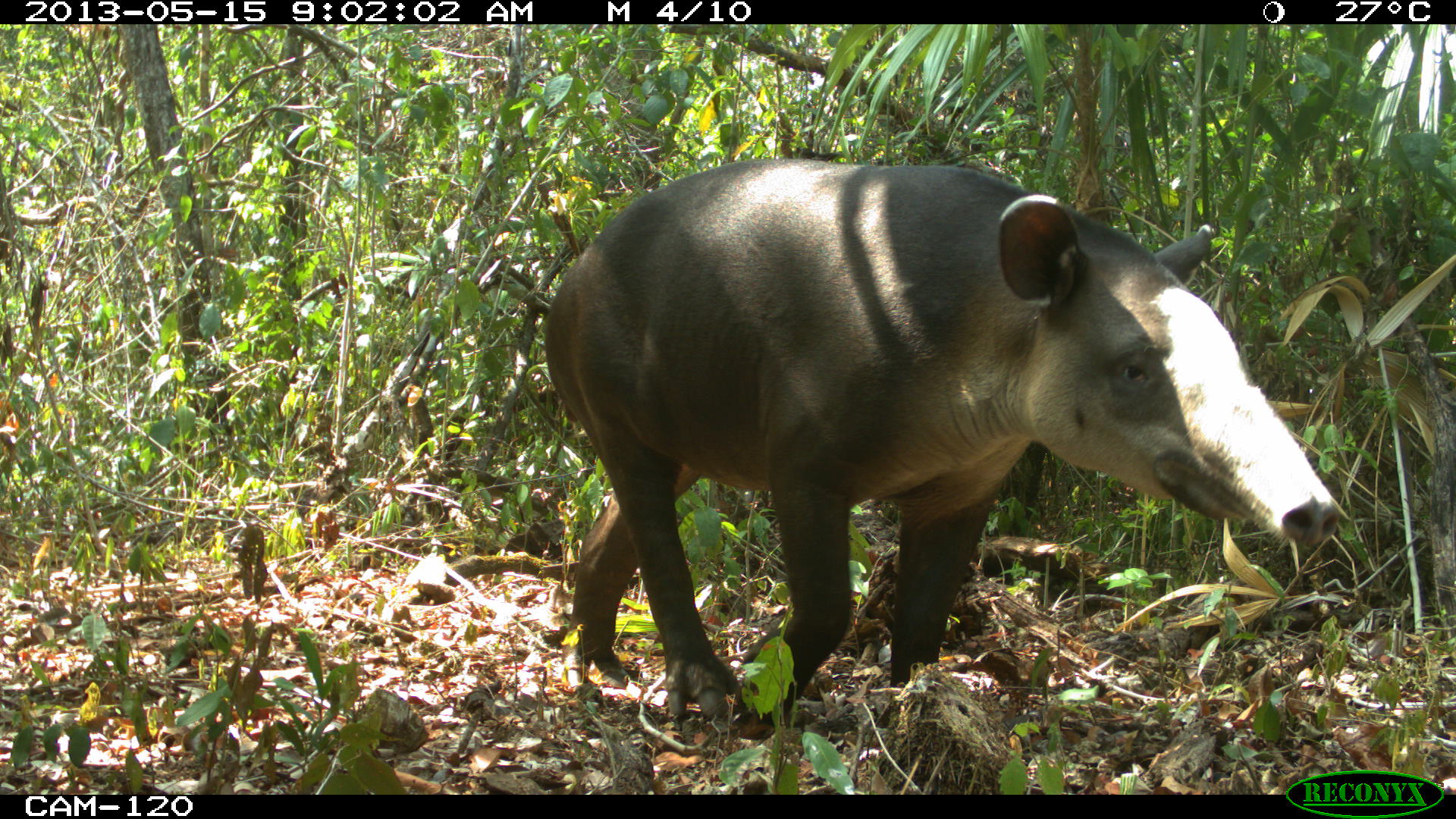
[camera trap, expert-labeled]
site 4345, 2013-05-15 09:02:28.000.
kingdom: Animalia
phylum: Chordata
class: Mammalia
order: Perissodactyla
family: Tapiridae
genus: Tapirus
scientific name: Tapirus bairdii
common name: baird's tapir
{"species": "Tapirus bairdii (baird's tapir)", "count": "1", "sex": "female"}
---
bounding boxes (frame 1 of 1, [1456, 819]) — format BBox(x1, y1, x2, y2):
tapirus bairdii: BBox(545, 155, 1345, 733)